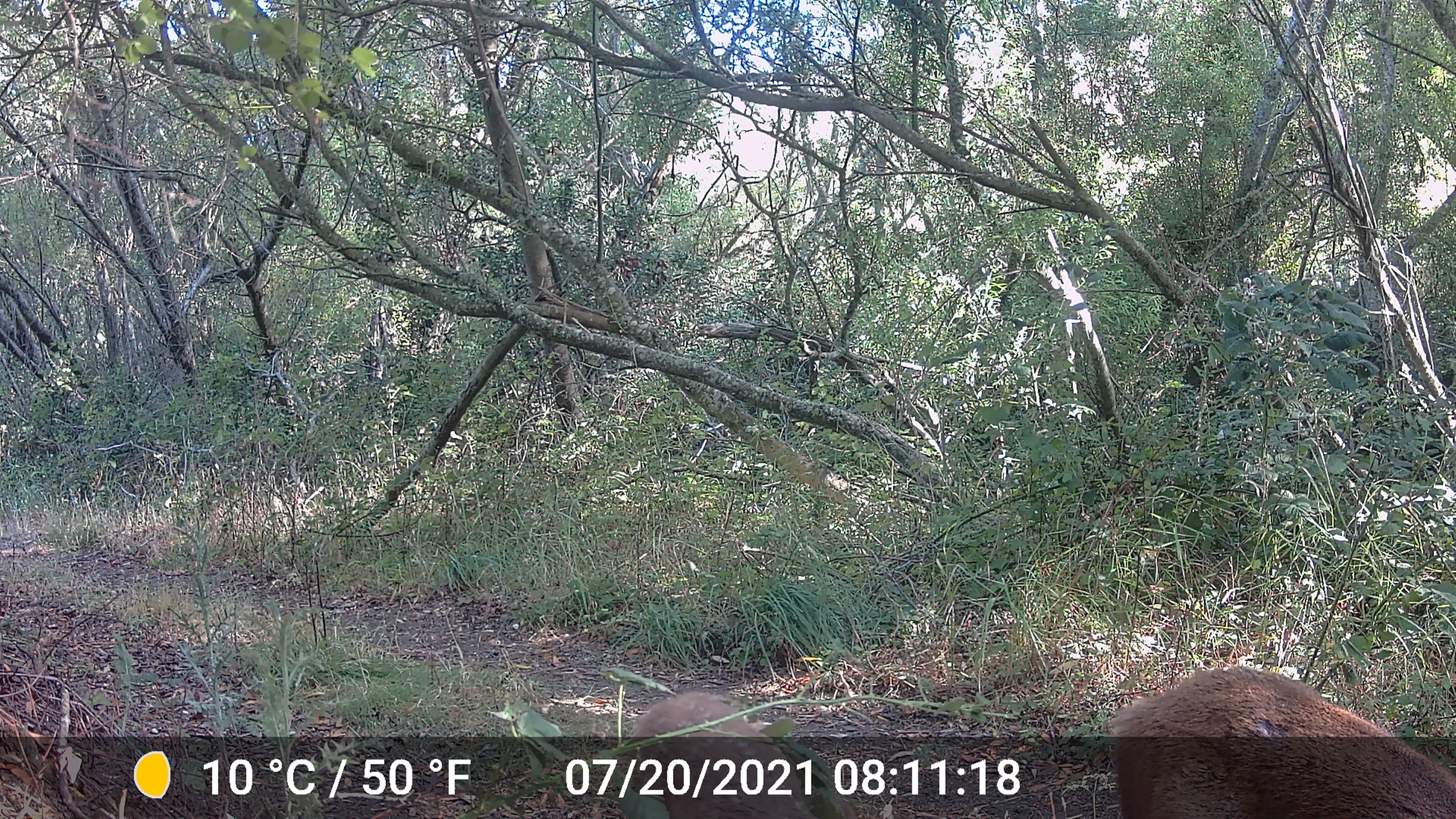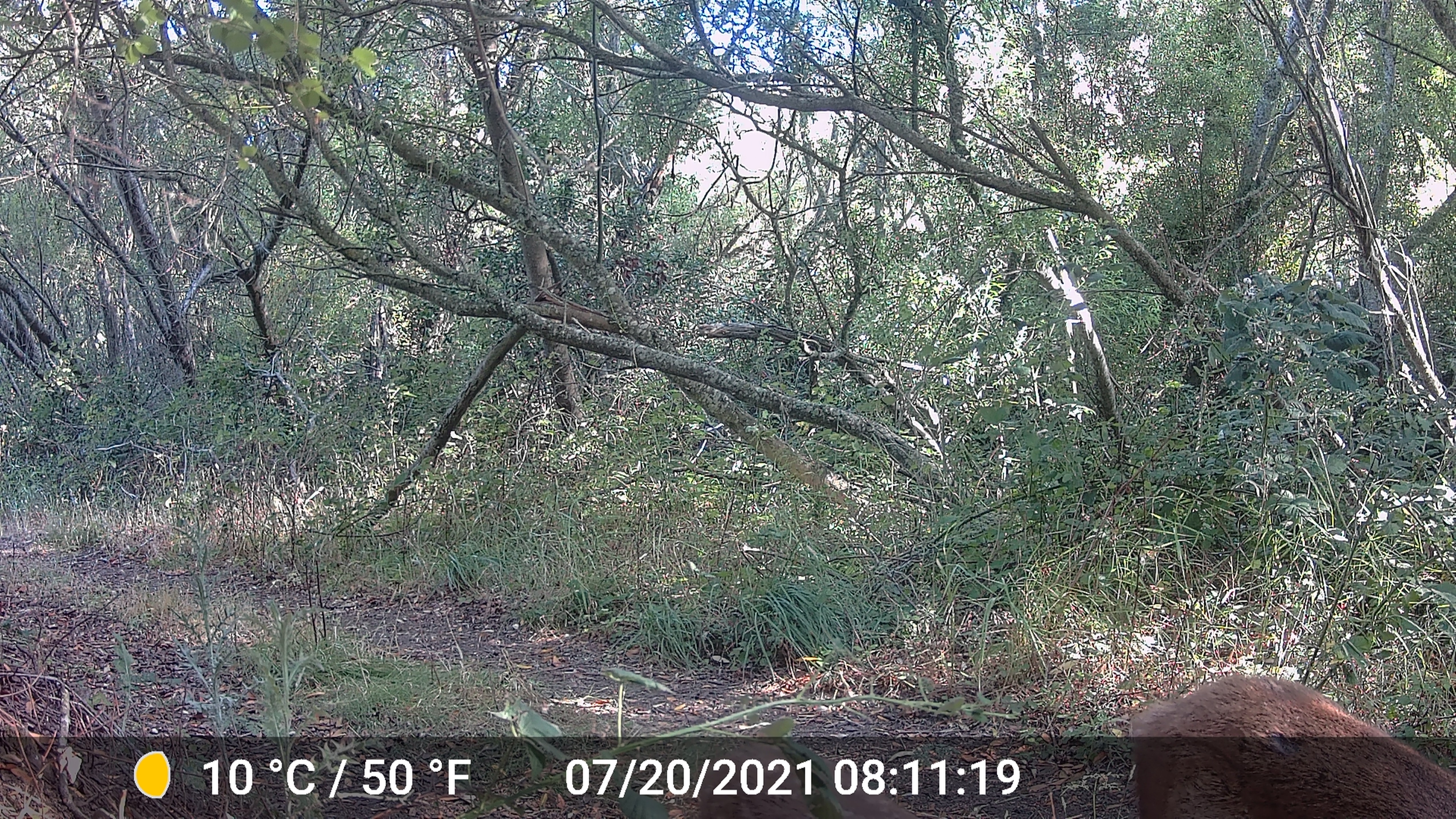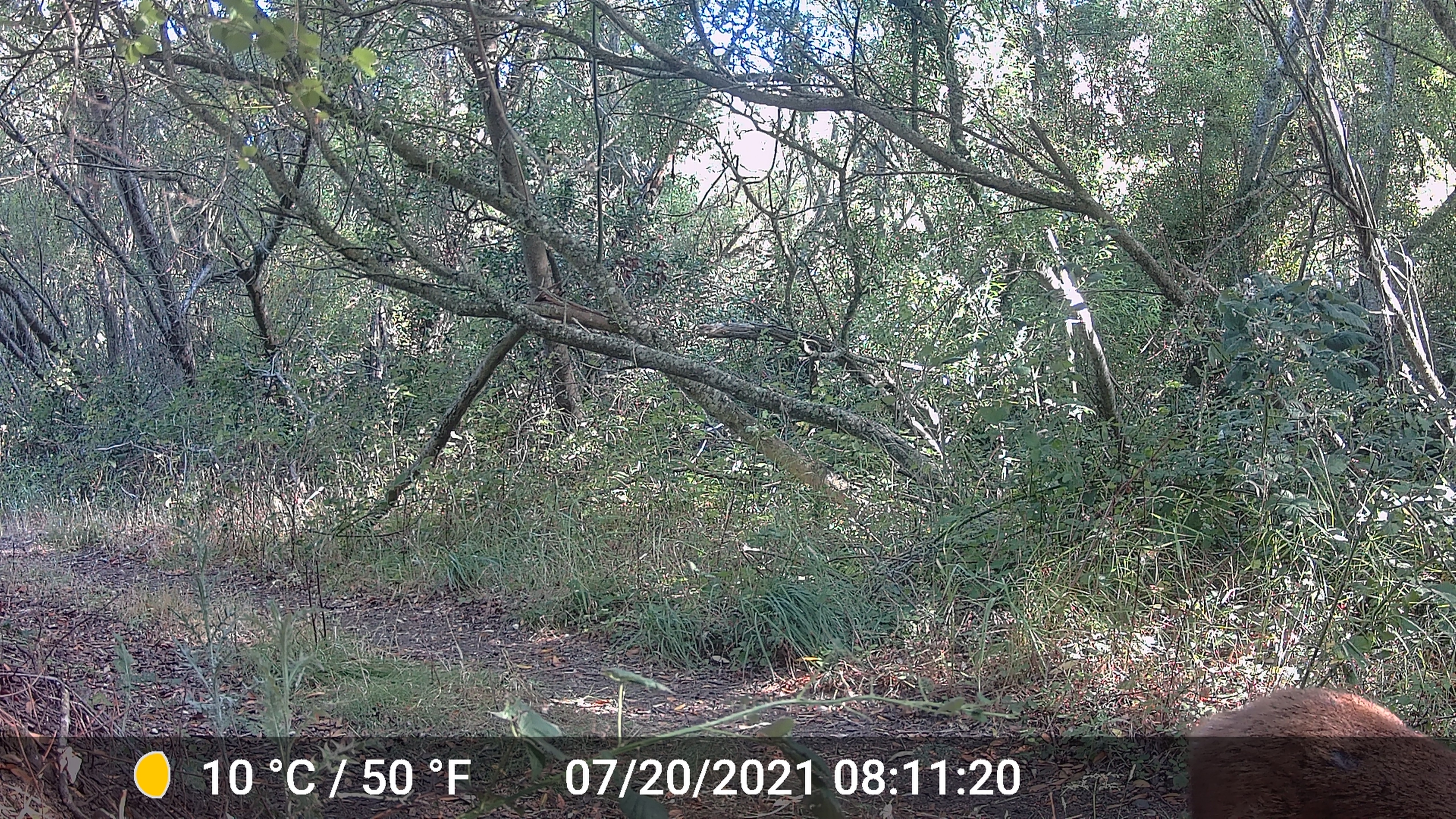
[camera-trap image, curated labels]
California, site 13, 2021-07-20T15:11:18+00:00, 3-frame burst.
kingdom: Animalia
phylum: Chordata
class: Mammalia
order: Artiodactyla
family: Cervidae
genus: Odocoileus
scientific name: Odocoileus hemionus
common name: mule deer